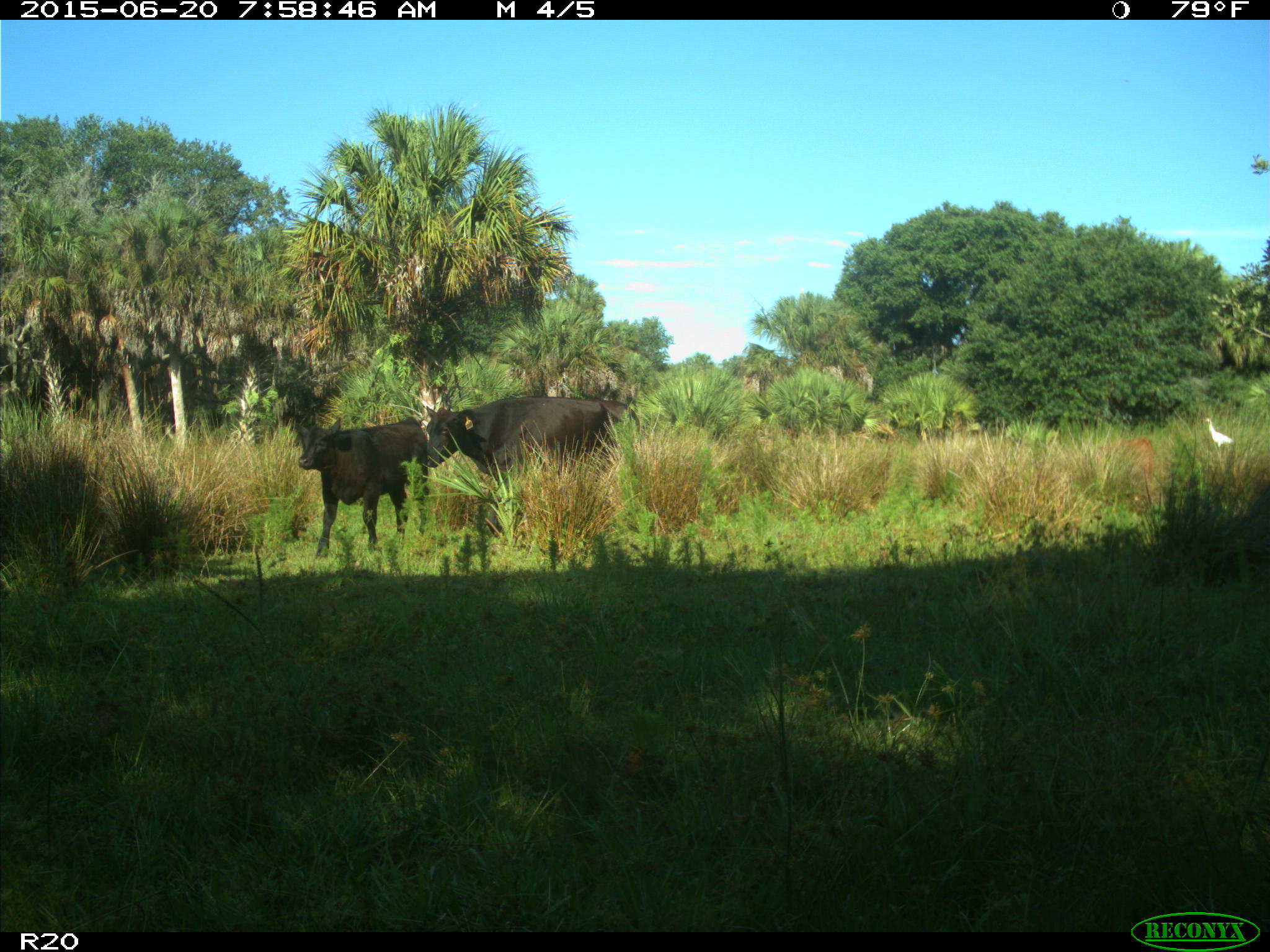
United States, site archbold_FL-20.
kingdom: Animalia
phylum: Chordata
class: Mammalia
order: Artiodactyla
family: Bovidae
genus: Bos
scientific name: Bos taurus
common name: domestic cow